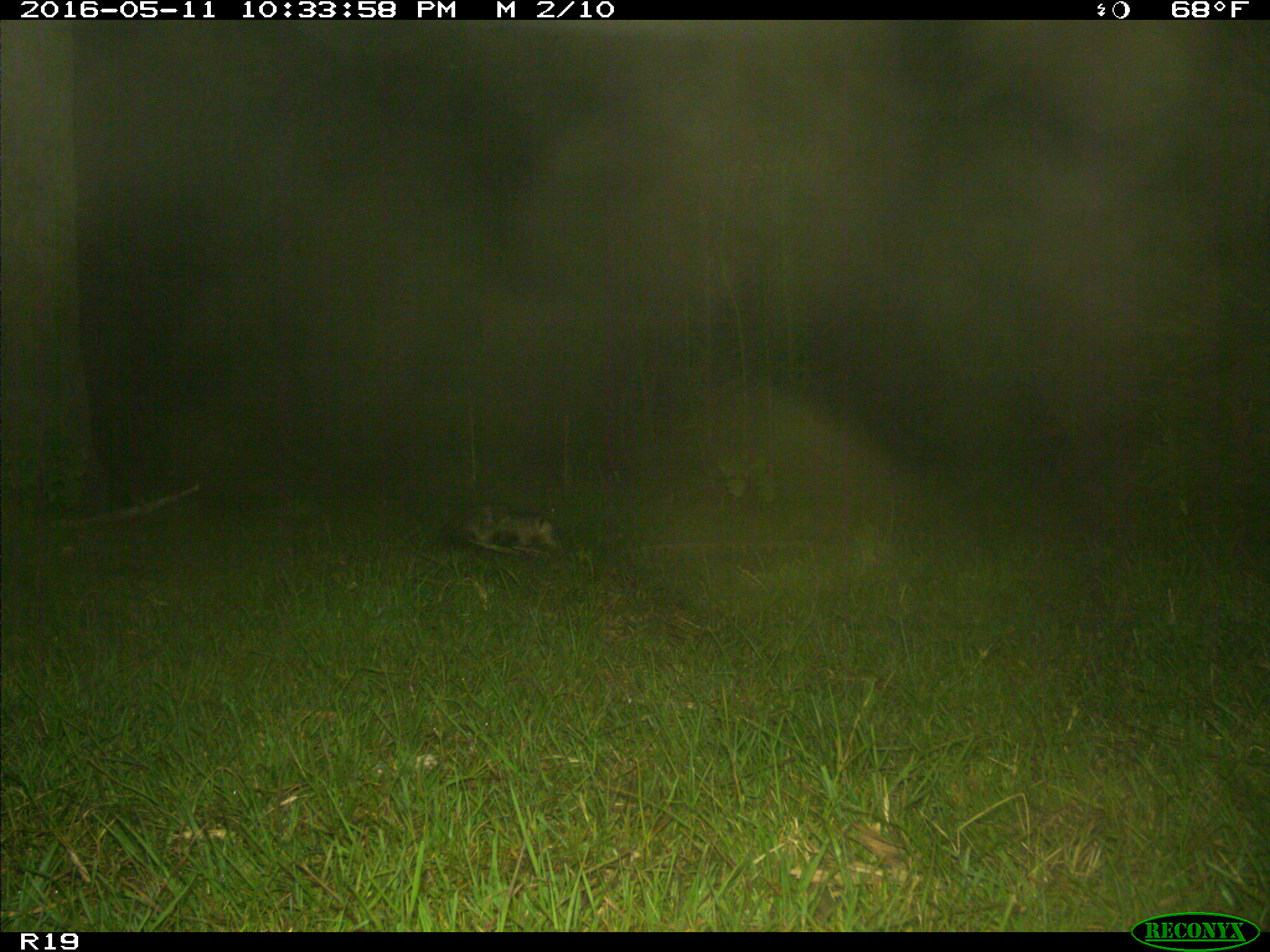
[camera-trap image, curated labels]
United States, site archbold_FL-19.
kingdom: Animalia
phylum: Chordata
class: Mammalia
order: Didelphimorphia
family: Didelphidae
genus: Didelphis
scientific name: Didelphis virginiana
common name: virginia opossum